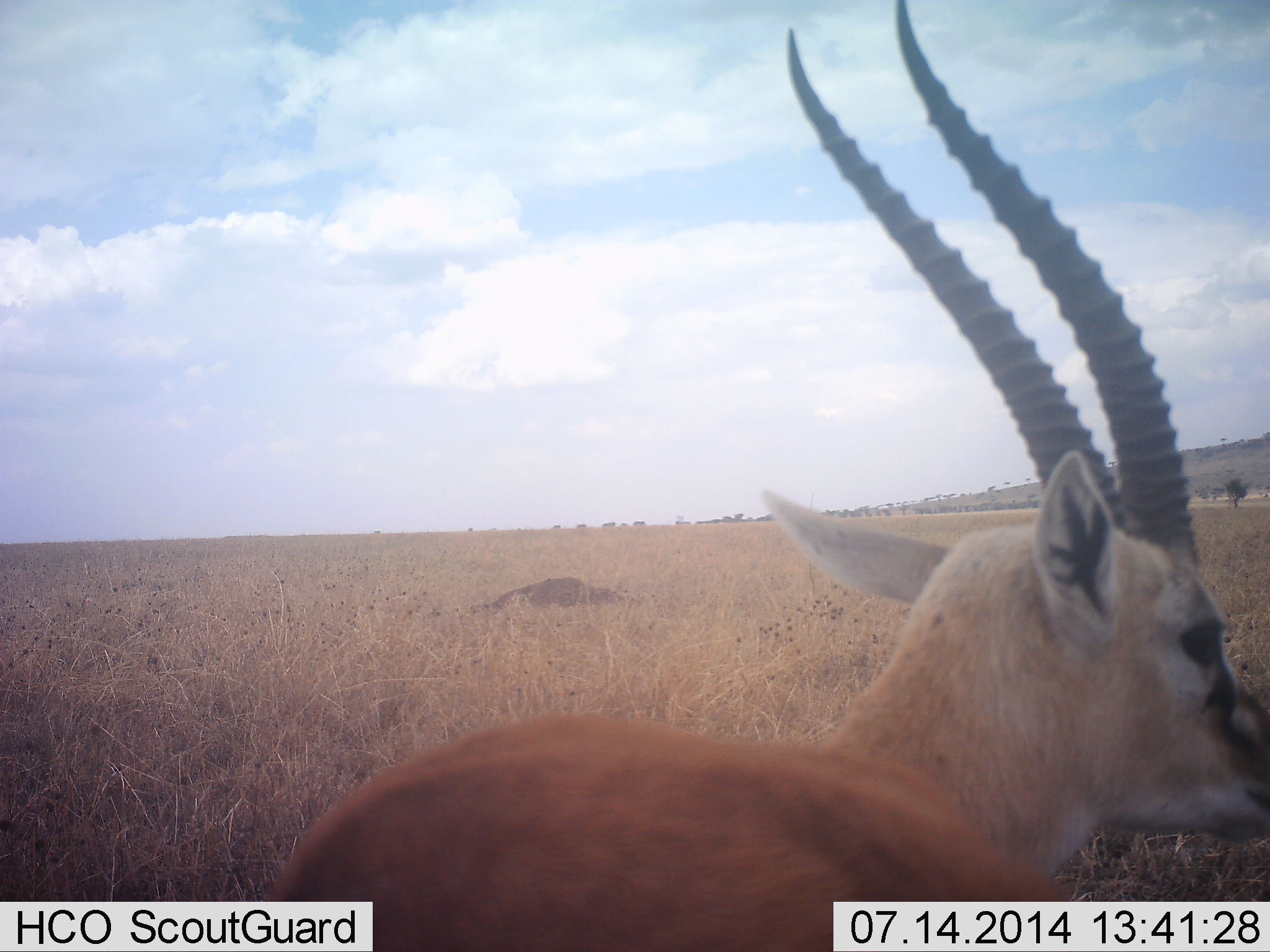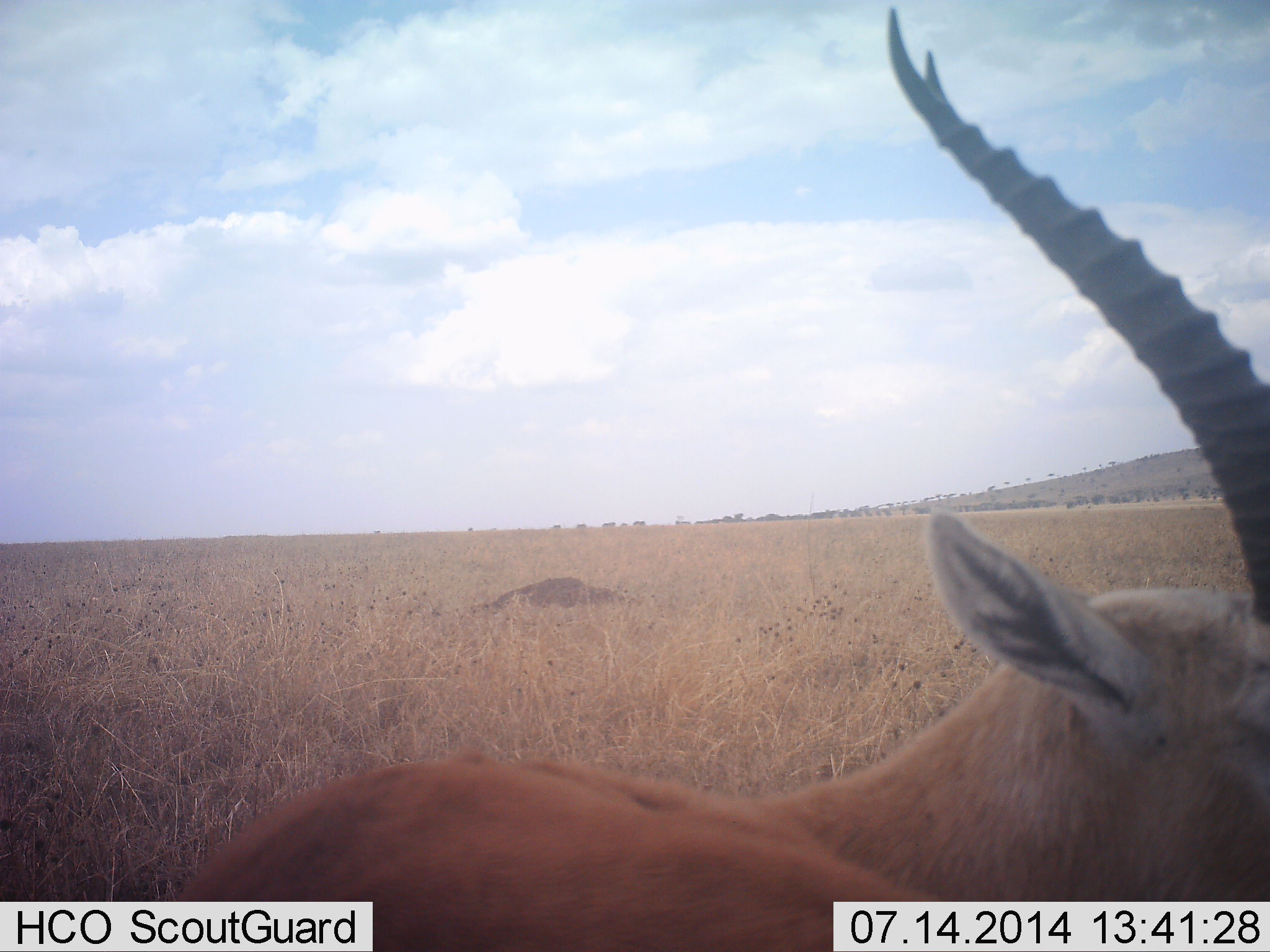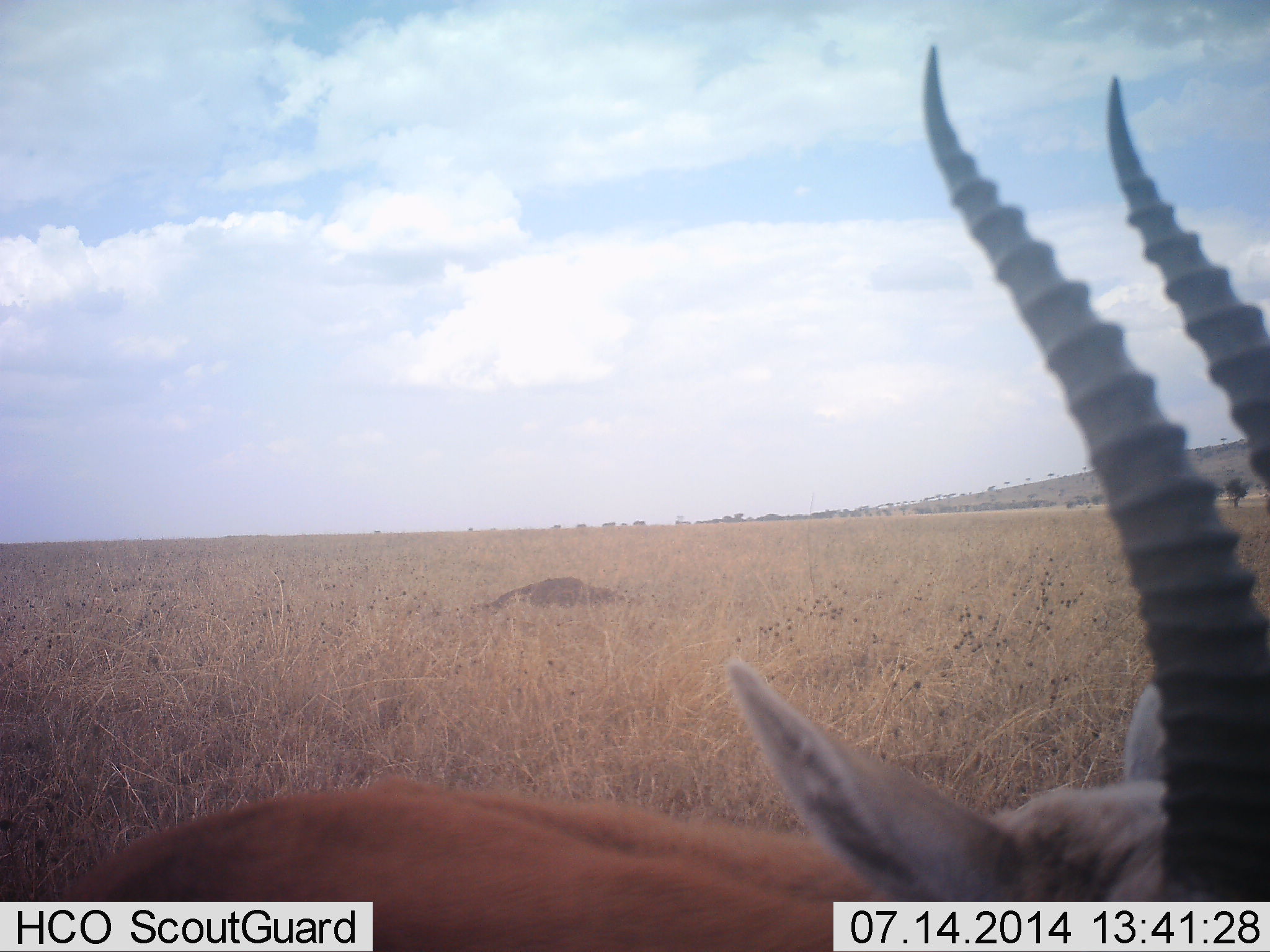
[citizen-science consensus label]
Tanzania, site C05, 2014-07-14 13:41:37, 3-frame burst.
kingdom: Animalia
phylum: Chordata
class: Mammalia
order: Artiodactyla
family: Bovidae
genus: Eudorcas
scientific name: Eudorcas thomsonii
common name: thomson's gazelle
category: gazellethomsons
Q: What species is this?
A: Gazellethomsons (thomson's gazelle) (Eudorcas thomsonii).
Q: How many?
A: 1.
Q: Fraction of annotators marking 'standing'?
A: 90%.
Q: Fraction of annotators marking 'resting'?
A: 0%.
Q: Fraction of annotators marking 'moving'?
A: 20%.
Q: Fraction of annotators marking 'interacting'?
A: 0%.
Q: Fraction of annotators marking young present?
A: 0%.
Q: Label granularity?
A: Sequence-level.